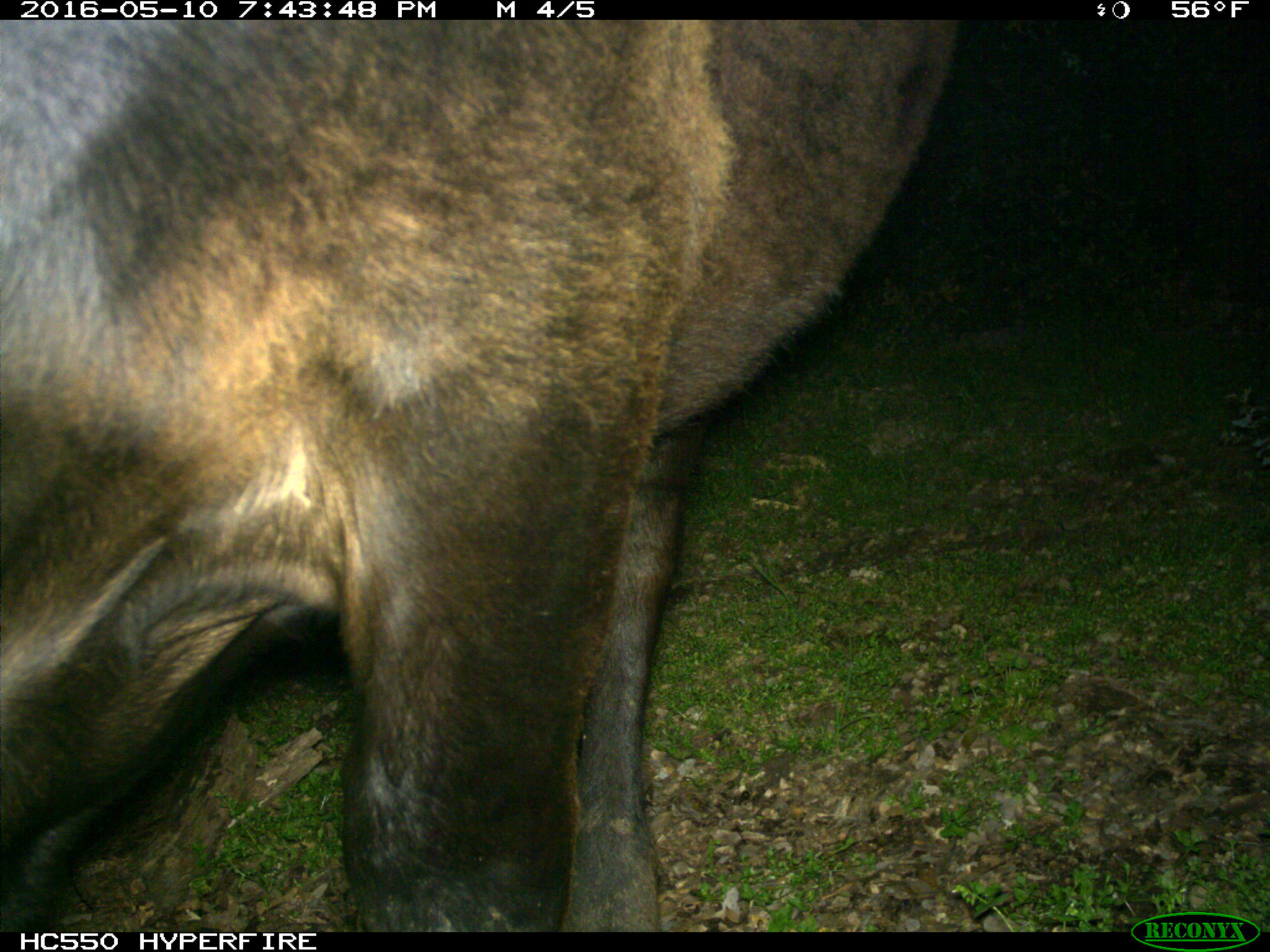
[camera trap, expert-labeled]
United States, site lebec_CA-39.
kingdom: Animalia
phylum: Chordata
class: Mammalia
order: Artiodactyla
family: Bovidae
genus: Bos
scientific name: Bos taurus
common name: domestic cow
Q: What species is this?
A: Bos taurus (domestic cow).